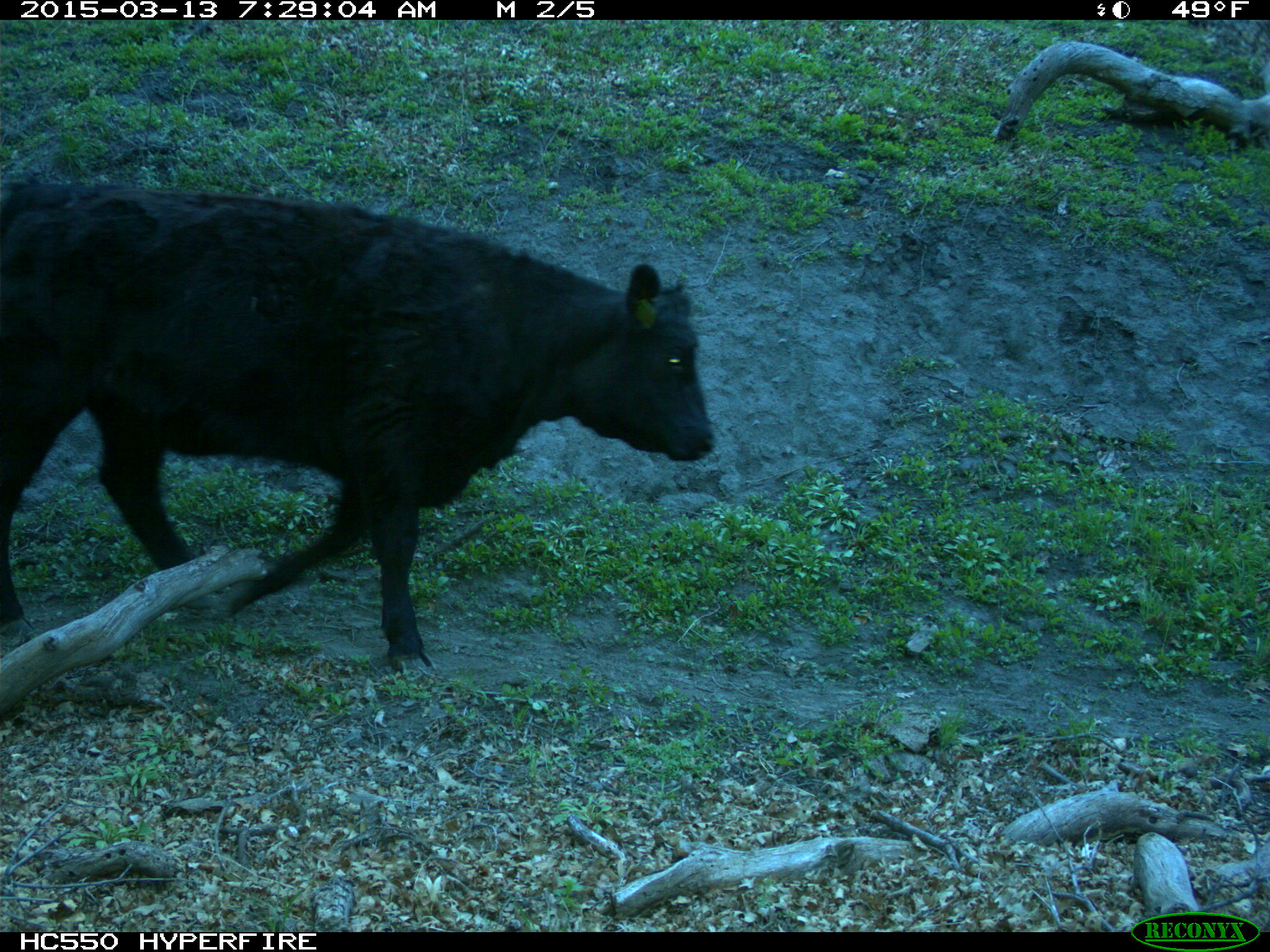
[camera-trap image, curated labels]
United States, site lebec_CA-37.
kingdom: Animalia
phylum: Chordata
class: Mammalia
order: Artiodactyla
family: Bovidae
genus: Bos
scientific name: Bos taurus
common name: domestic cow